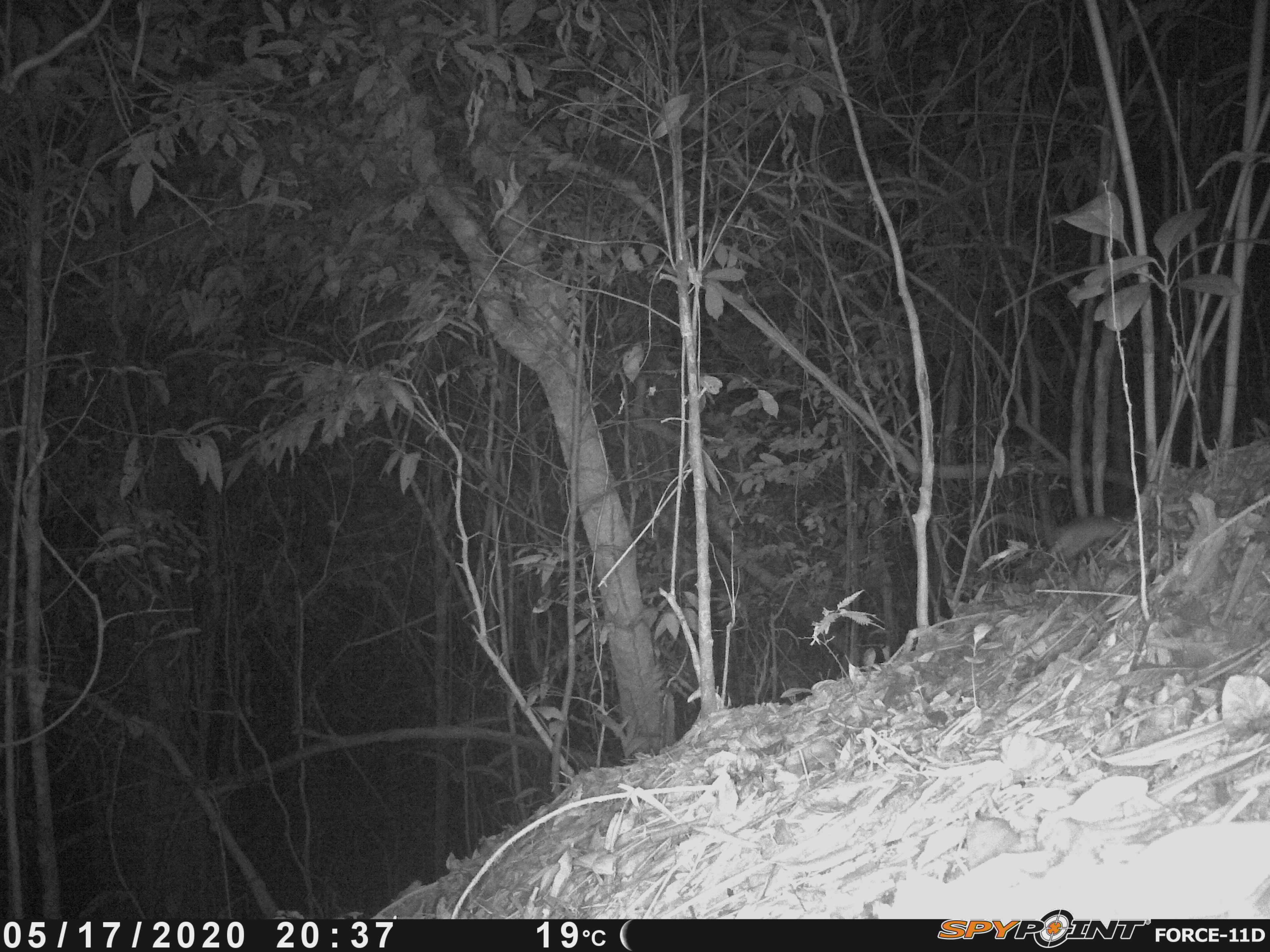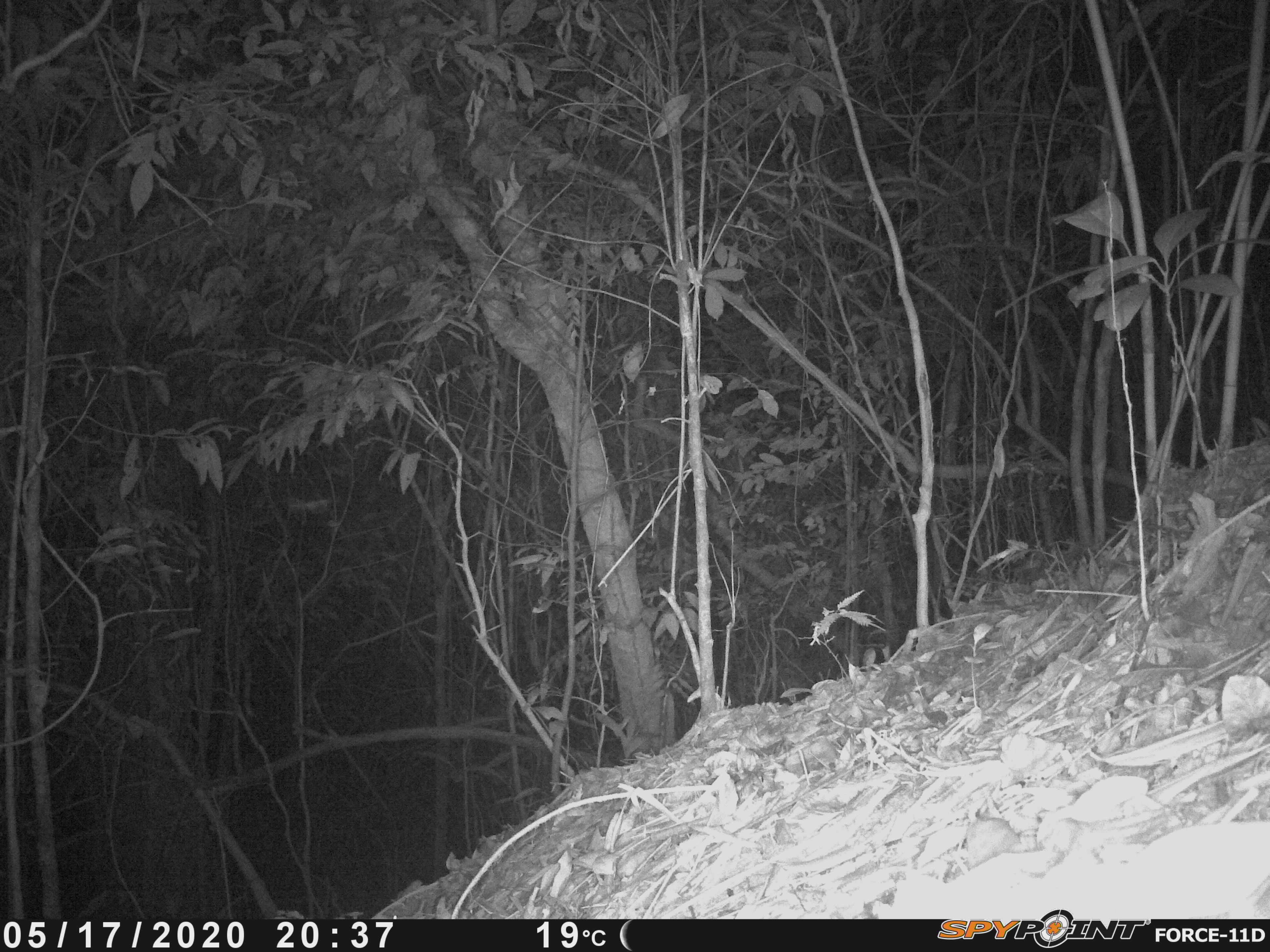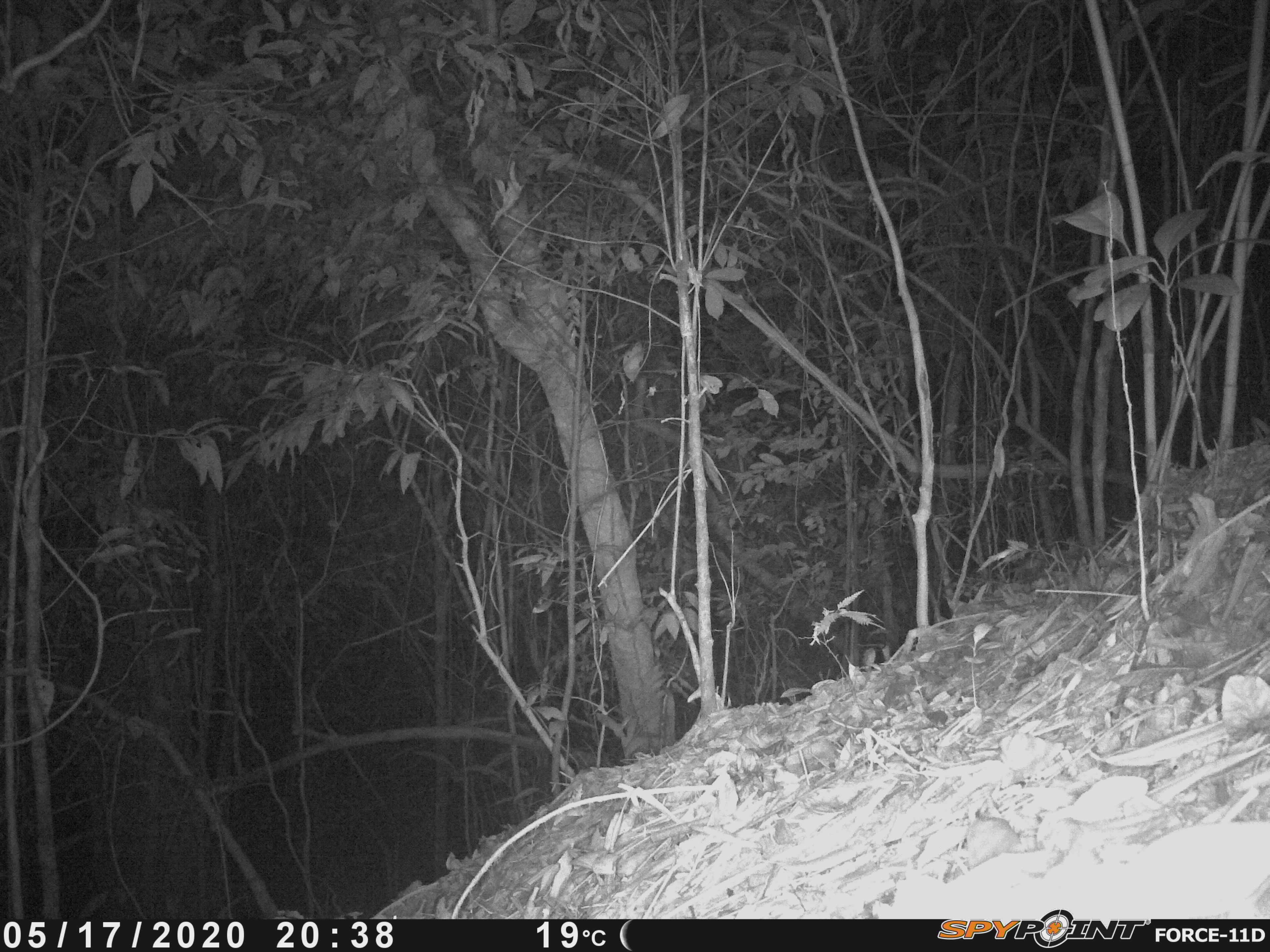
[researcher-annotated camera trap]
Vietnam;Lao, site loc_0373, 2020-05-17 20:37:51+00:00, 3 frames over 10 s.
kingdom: Animalia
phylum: Chordata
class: Mammalia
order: Rodentia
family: Muridae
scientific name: Muridae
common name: old-world mice and rats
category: unidentified murid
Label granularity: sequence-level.